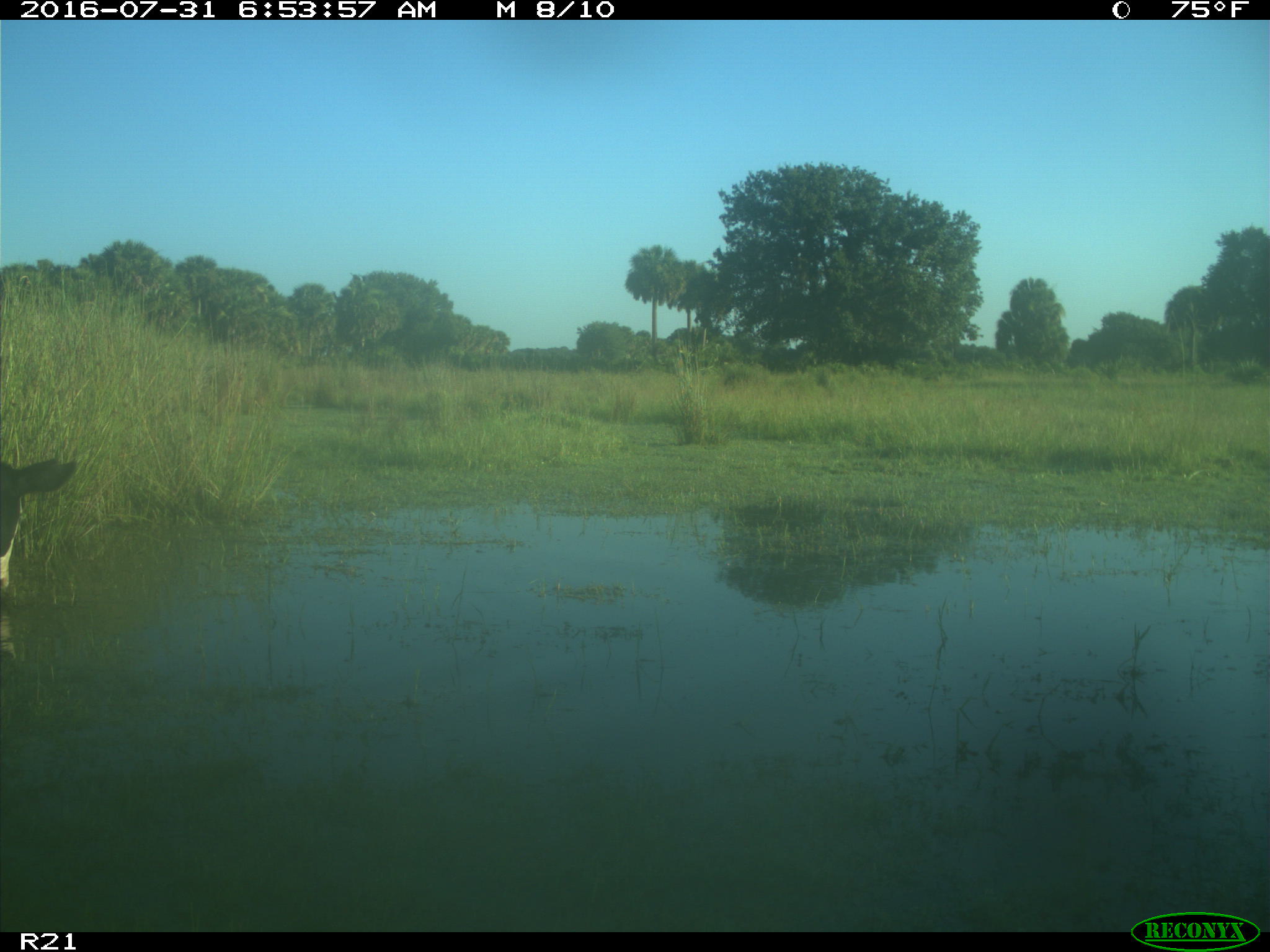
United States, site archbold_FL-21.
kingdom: Animalia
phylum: Chordata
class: Mammalia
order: Artiodactyla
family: Bovidae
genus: Bos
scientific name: Bos taurus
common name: domestic cow